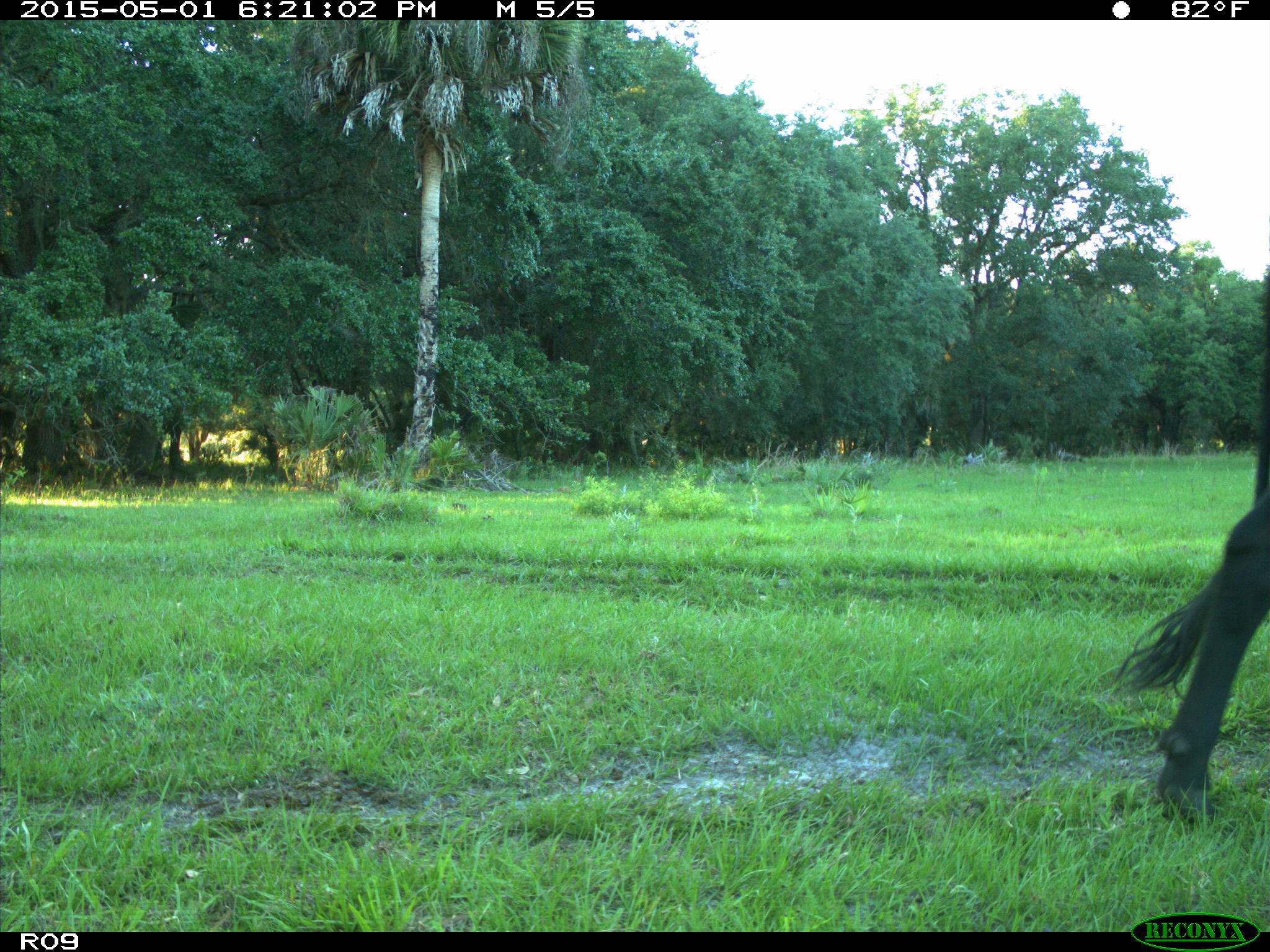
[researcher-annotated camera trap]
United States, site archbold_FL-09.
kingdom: Animalia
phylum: Chordata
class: Mammalia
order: Artiodactyla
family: Bovidae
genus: Bos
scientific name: Bos taurus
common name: domestic cow